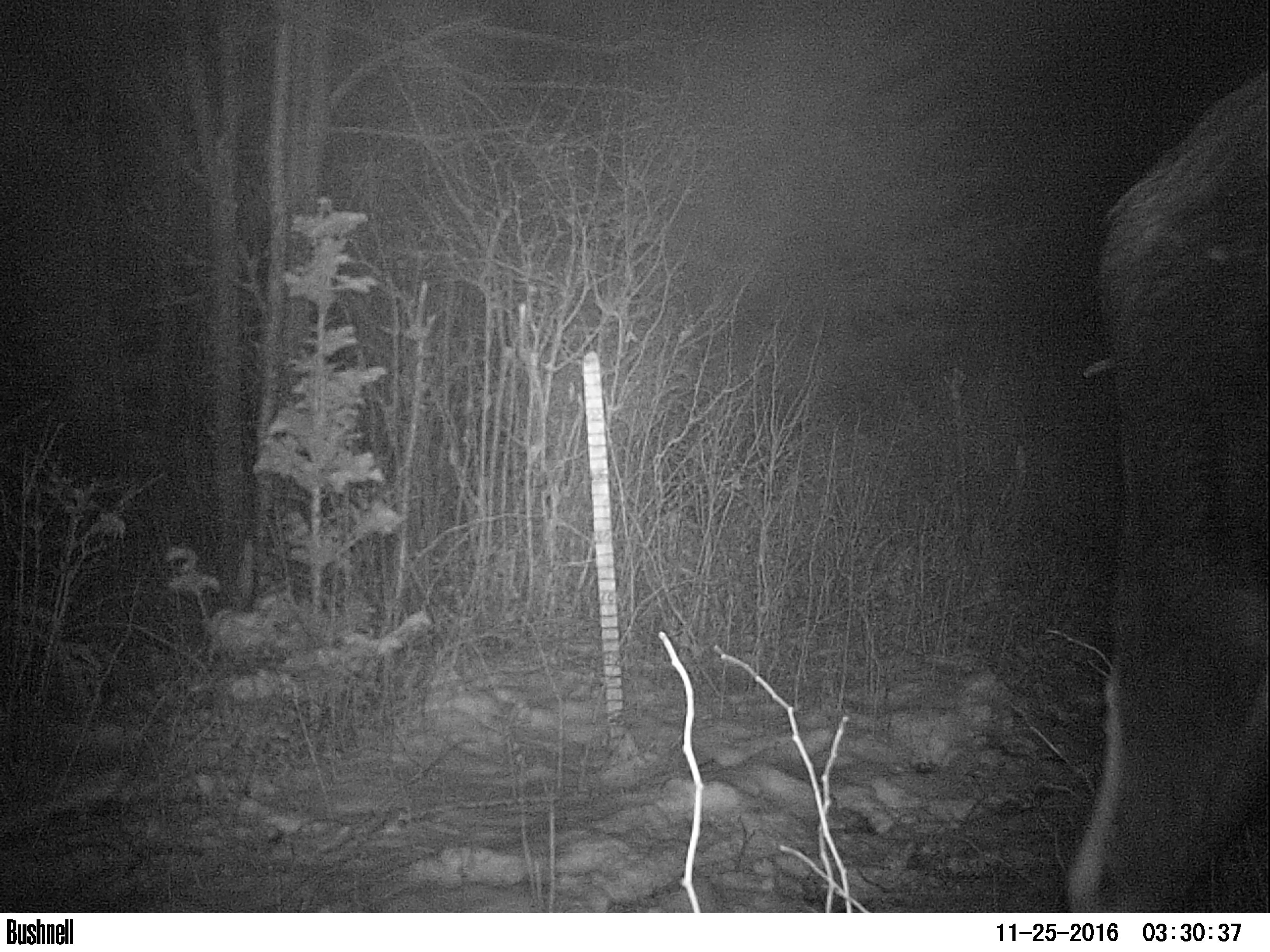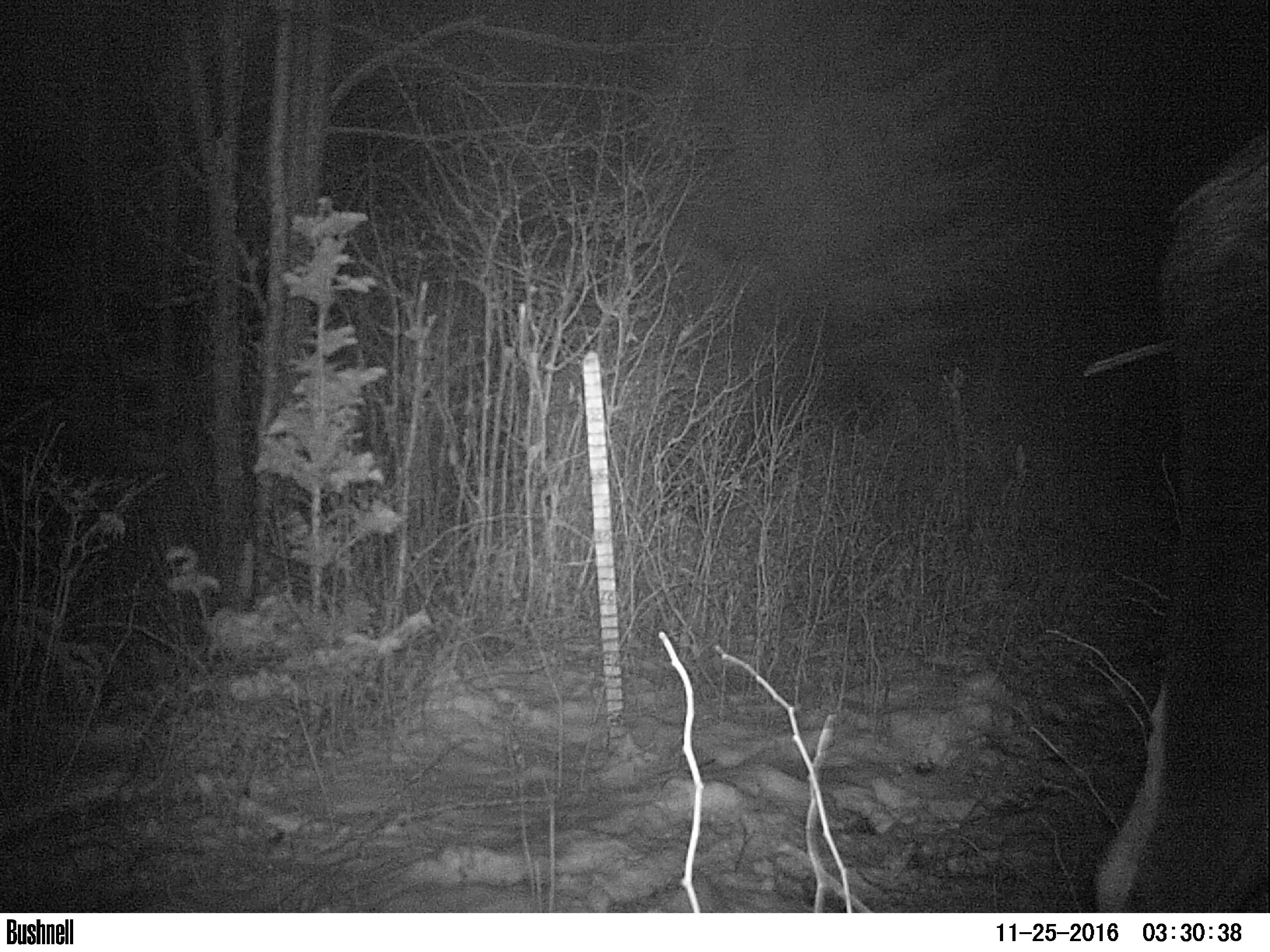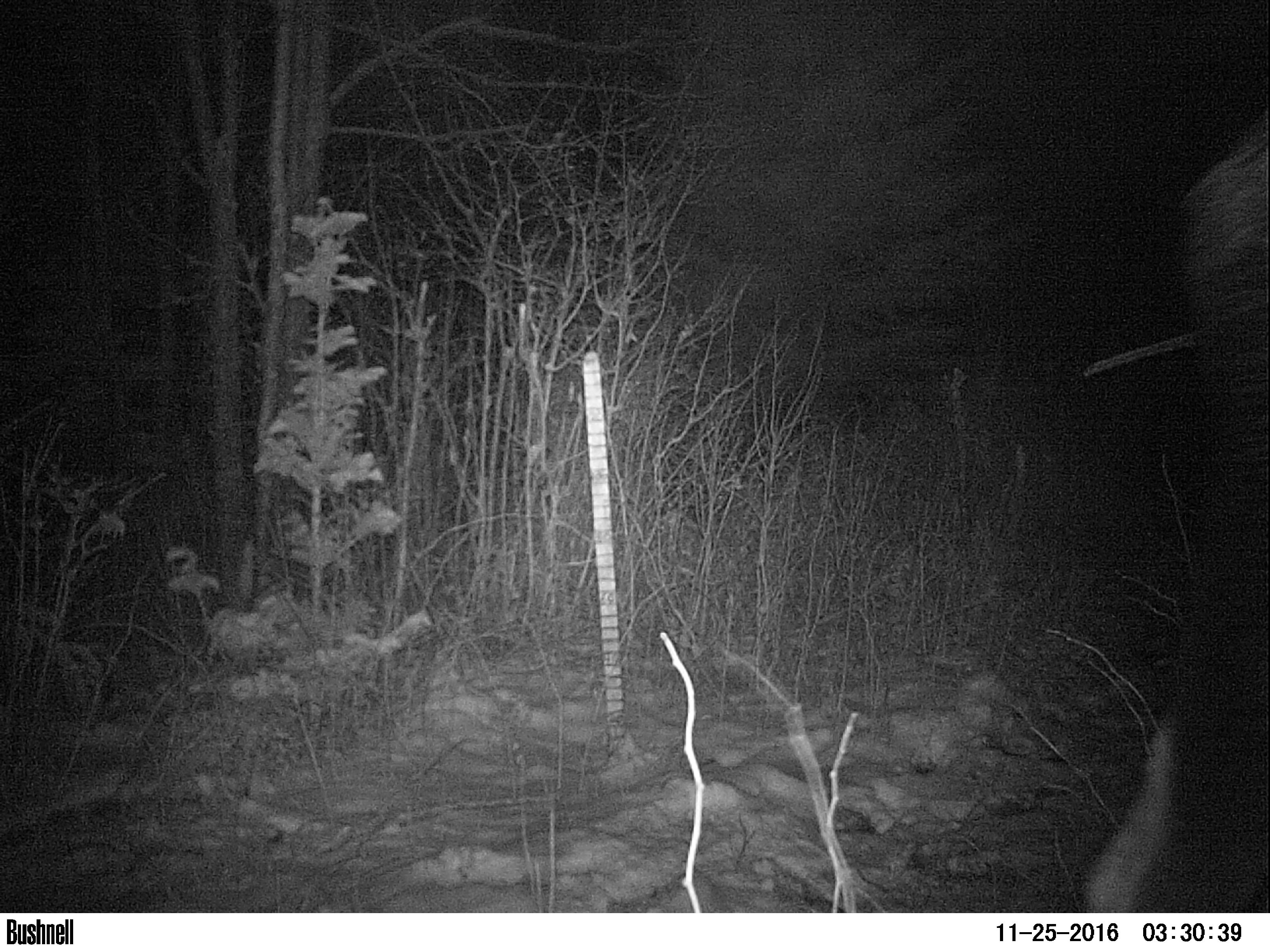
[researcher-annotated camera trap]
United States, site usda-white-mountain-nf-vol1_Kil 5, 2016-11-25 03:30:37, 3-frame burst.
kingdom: Animalia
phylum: Chordata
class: Mammalia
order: Artiodactyla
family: Cervidae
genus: Alces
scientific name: Alces alces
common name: moose